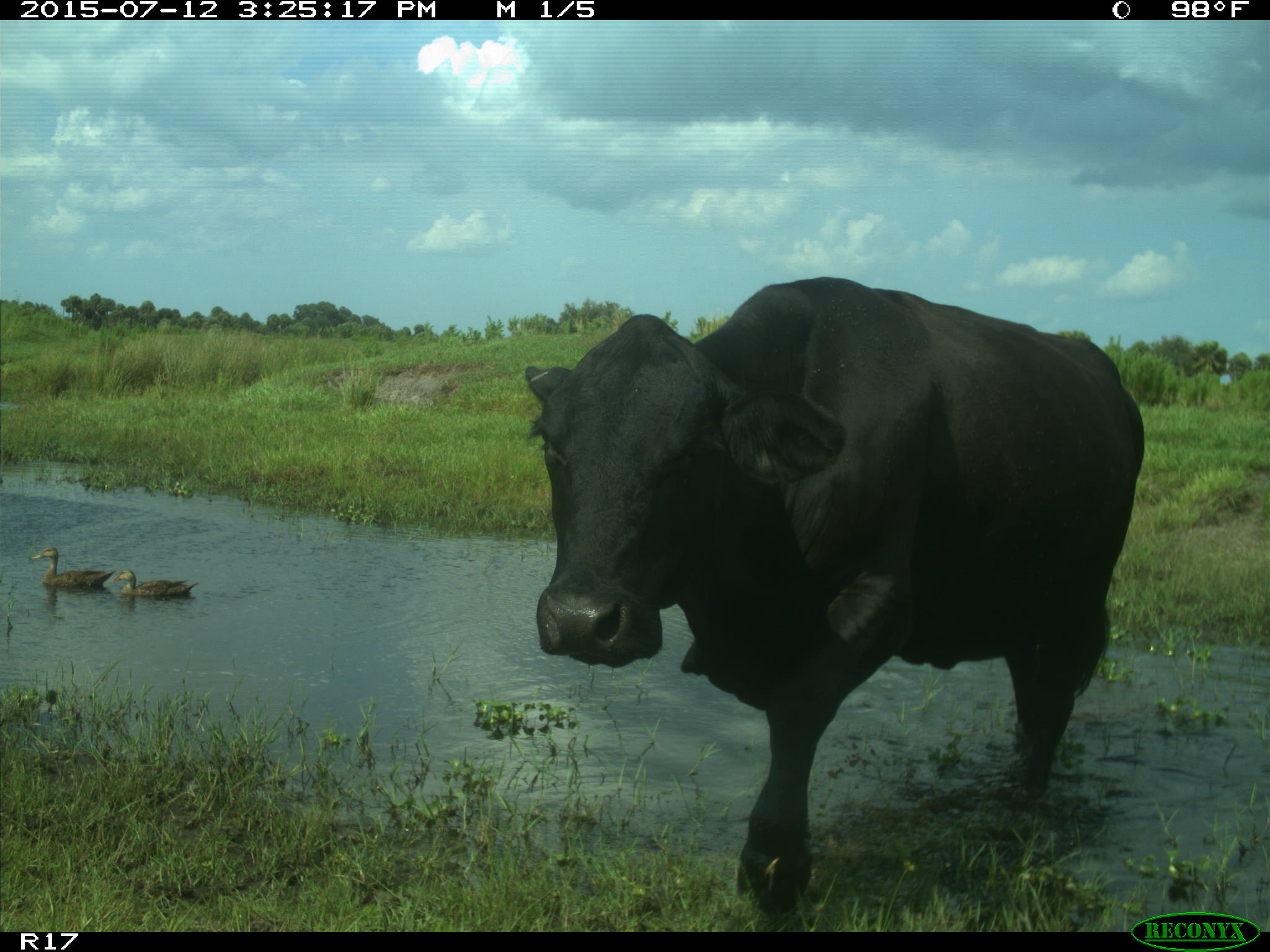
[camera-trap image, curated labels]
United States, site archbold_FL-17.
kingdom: Animalia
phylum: Chordata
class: Mammalia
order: Artiodactyla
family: Bovidae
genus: Bos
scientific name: Bos taurus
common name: domestic cow